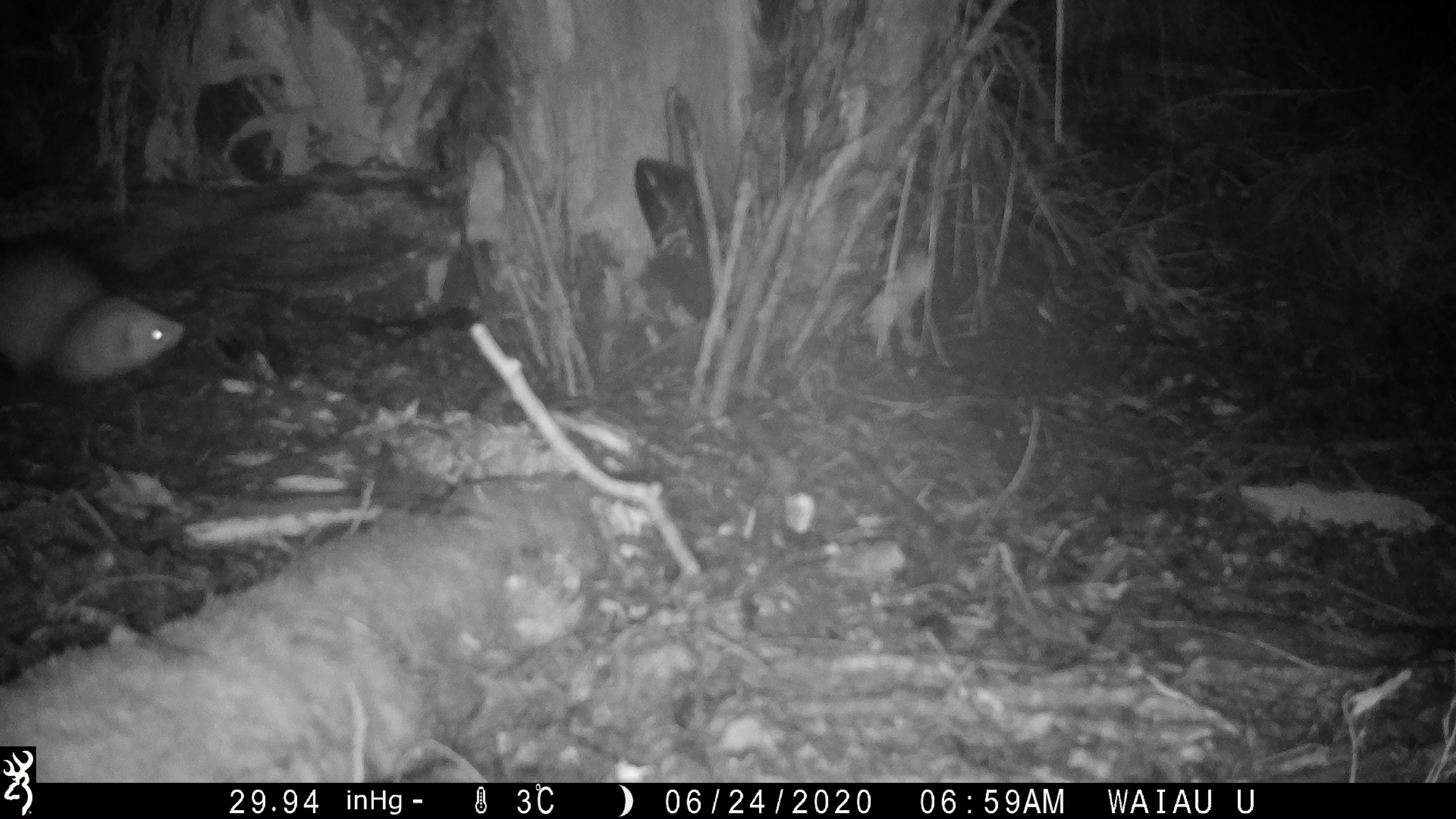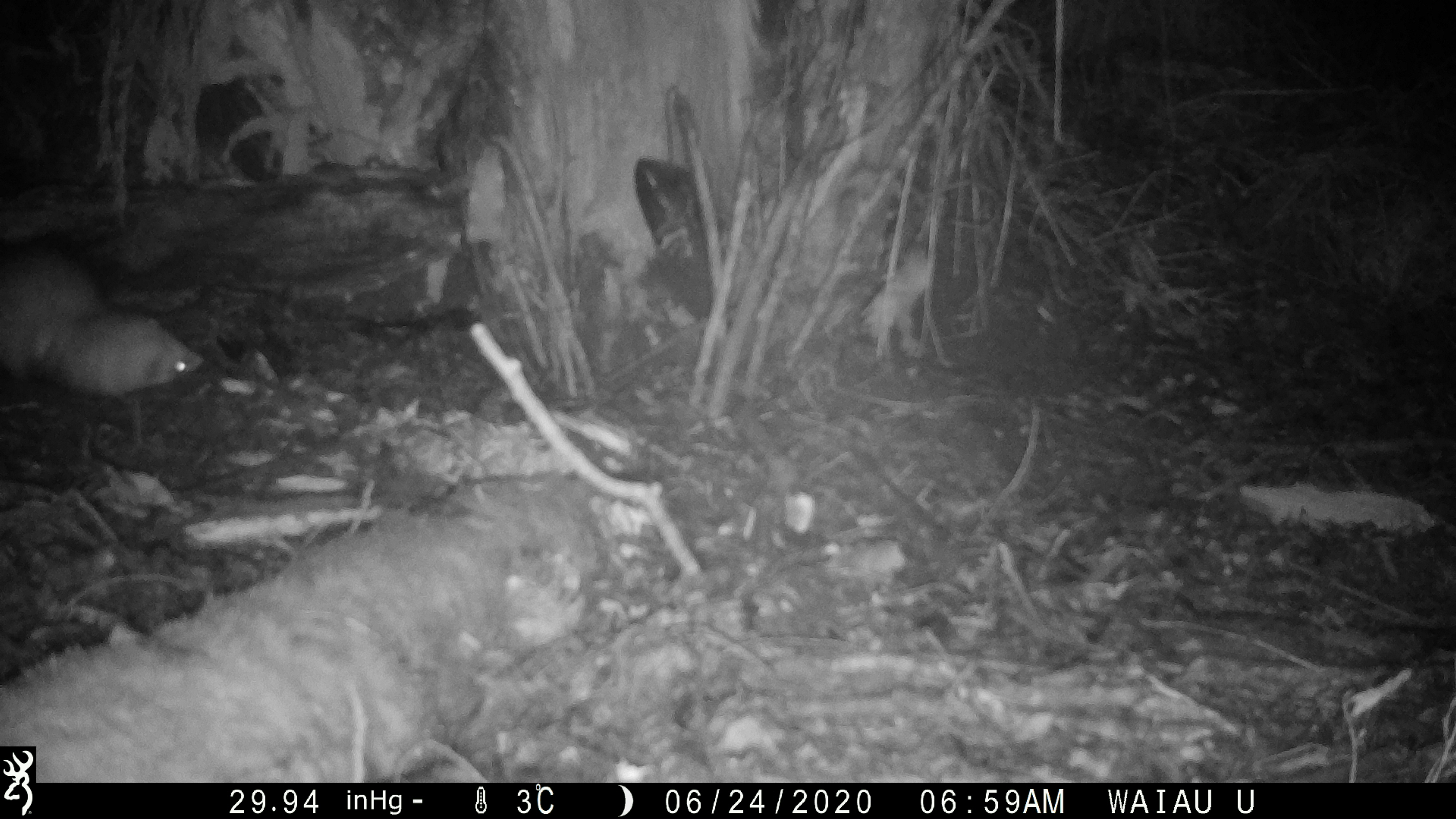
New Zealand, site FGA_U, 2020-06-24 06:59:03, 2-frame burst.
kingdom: Animalia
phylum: Chordata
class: Mammalia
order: Carnivora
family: Mustelidae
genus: Mustela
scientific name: Mustela furo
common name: ferret